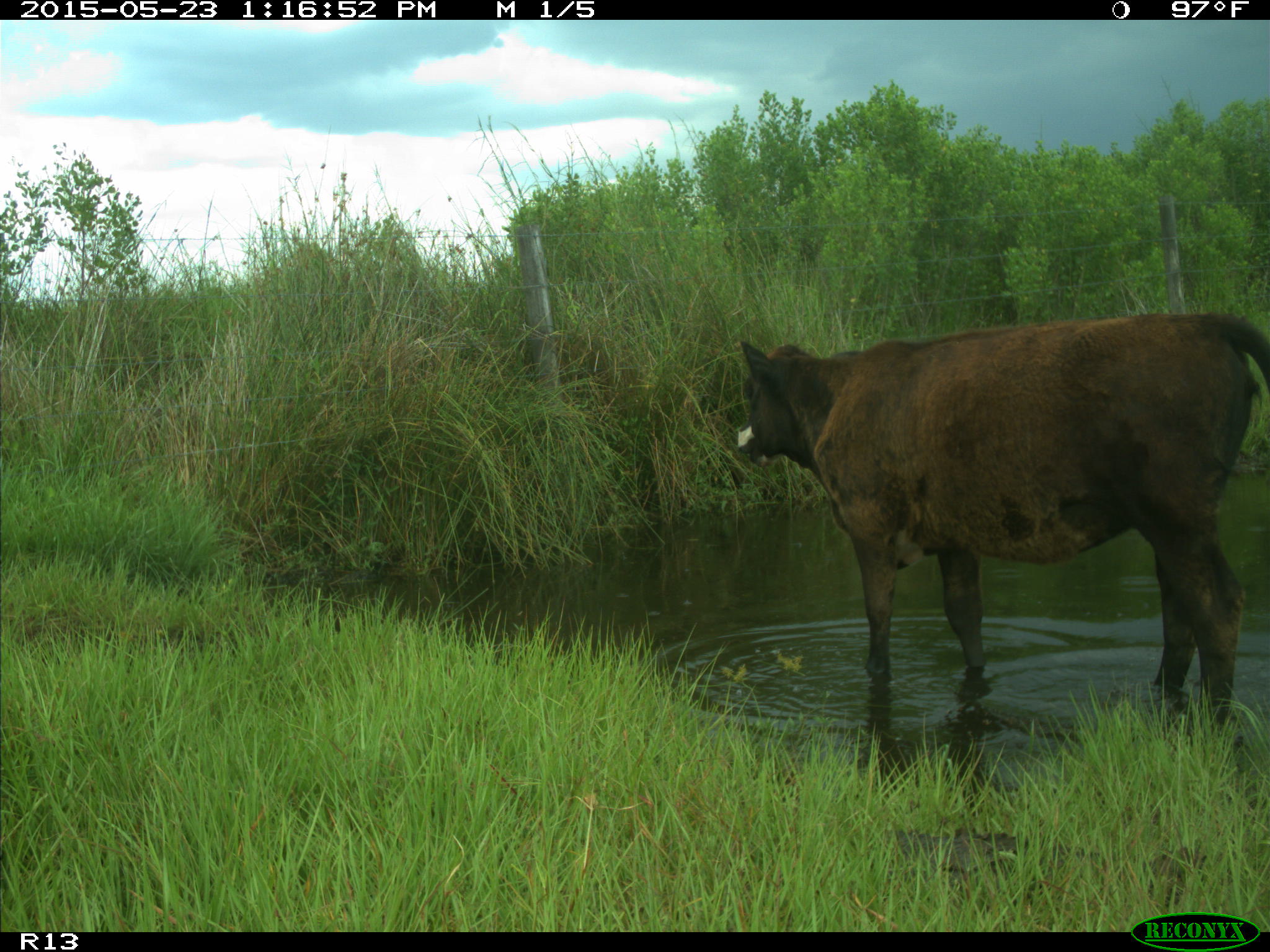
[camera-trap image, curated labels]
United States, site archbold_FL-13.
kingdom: Animalia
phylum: Chordata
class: Mammalia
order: Artiodactyla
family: Bovidae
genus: Bos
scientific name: Bos taurus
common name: domestic cow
Bos taurus (domestic cow).